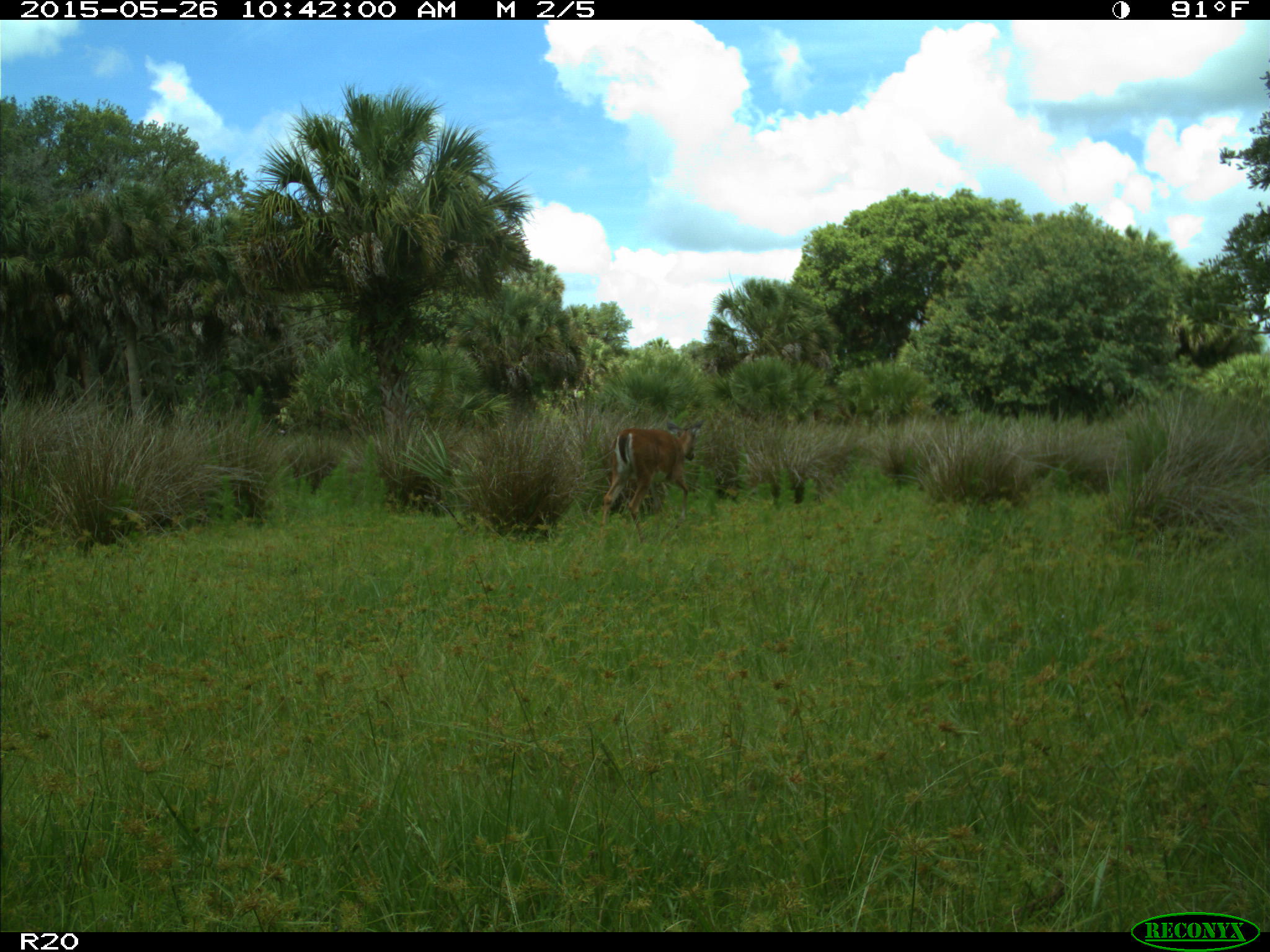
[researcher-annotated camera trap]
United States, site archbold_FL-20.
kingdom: Animalia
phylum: Chordata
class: Mammalia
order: Artiodactyla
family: Cervidae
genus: Odocoileus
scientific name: Odocoileus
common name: deer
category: unidentified deer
Unidentified deer (deer) (Odocoileus).